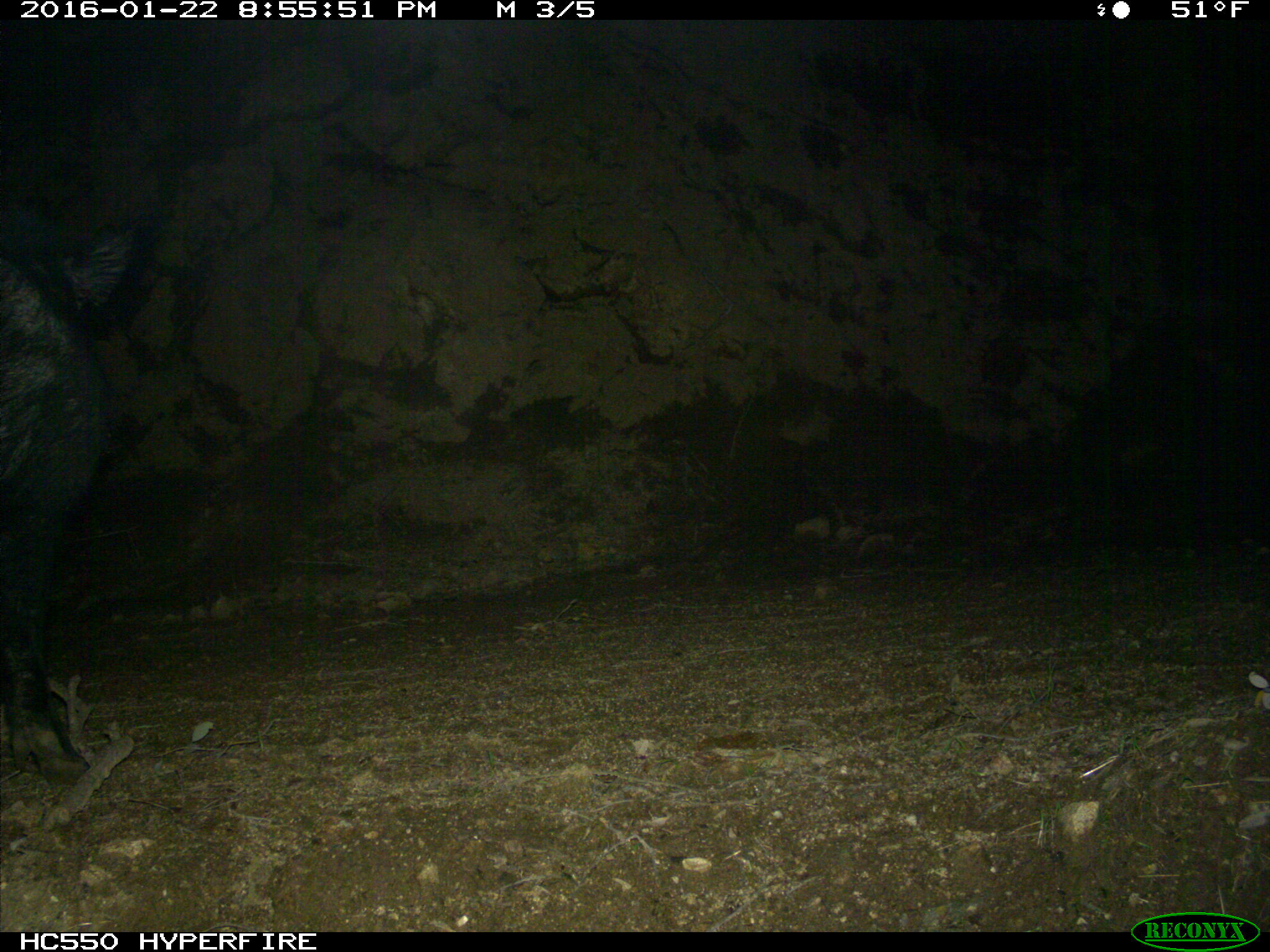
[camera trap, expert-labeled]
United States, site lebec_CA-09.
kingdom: Animalia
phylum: Chordata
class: Mammalia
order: Artiodactyla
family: Suidae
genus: Sus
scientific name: Sus scrofa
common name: wild boar